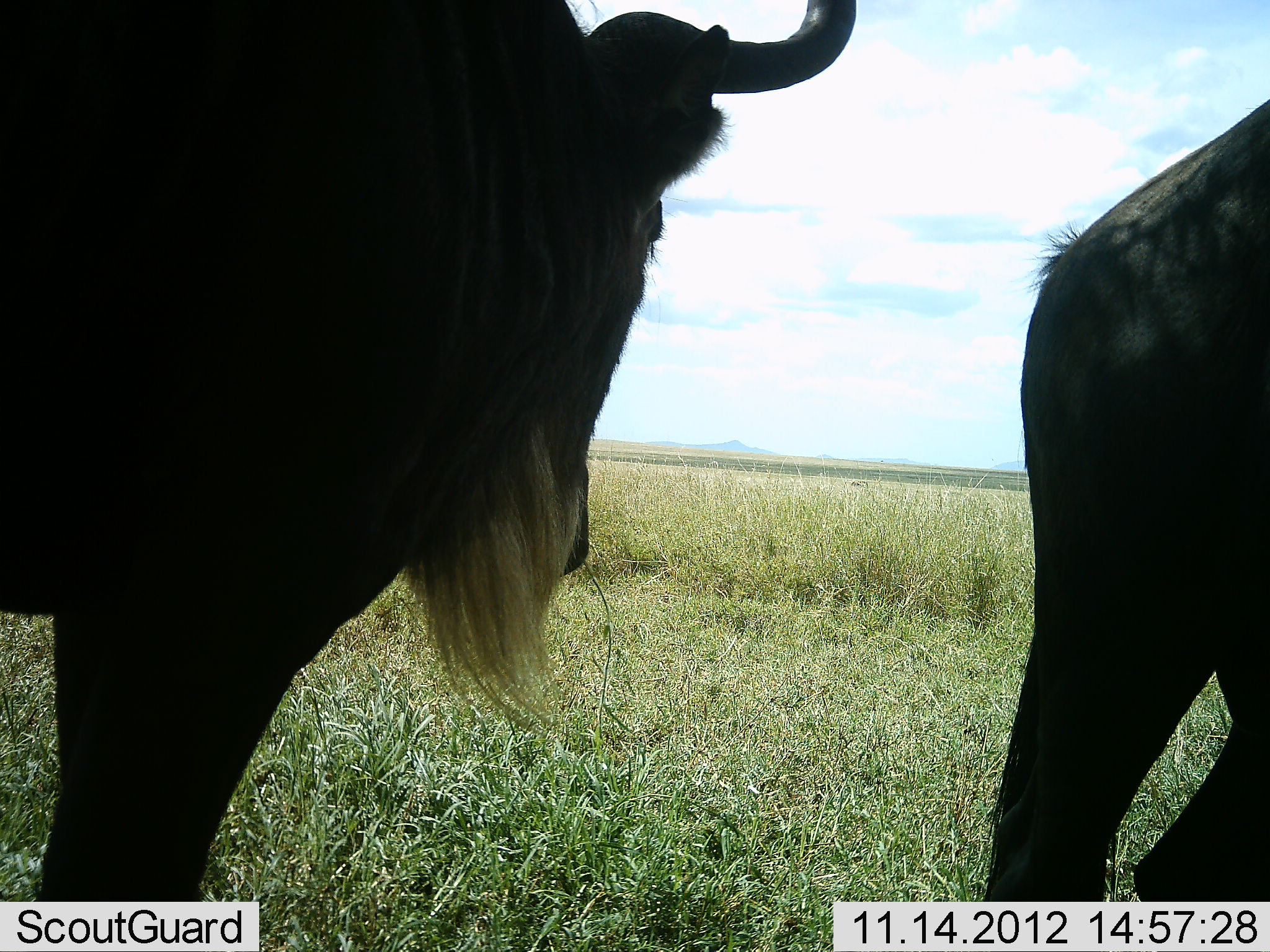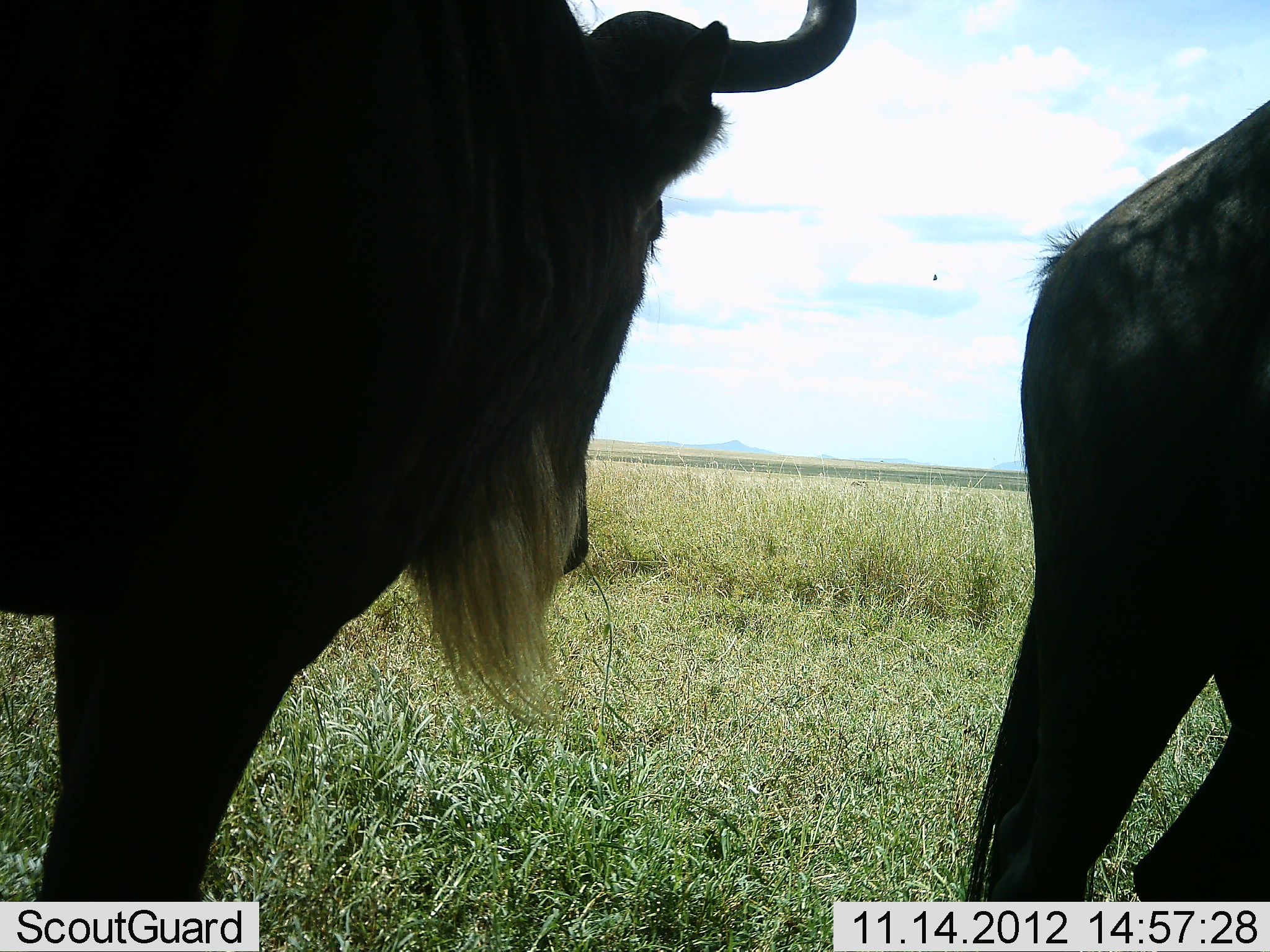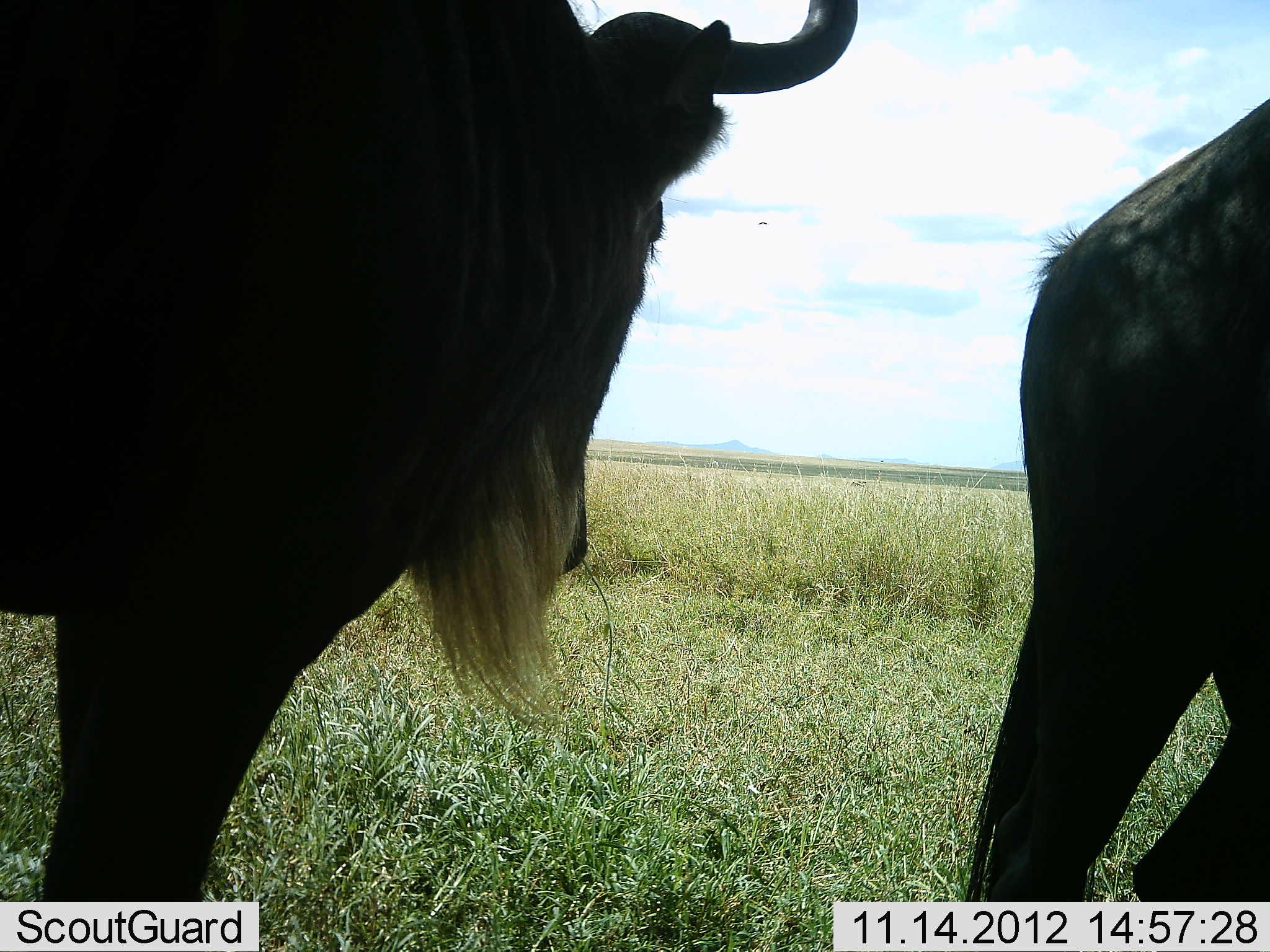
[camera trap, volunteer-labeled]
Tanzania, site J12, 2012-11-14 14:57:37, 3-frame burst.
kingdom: Animalia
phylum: Chordata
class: Mammalia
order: Artiodactyla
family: Bovidae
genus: Connochaetes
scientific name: Connochaetes taurinus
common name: blue wildebeest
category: wildebeest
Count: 2.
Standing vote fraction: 90%.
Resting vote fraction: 10%.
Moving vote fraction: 10%.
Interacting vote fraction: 0%.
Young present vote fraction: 0%.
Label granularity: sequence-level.